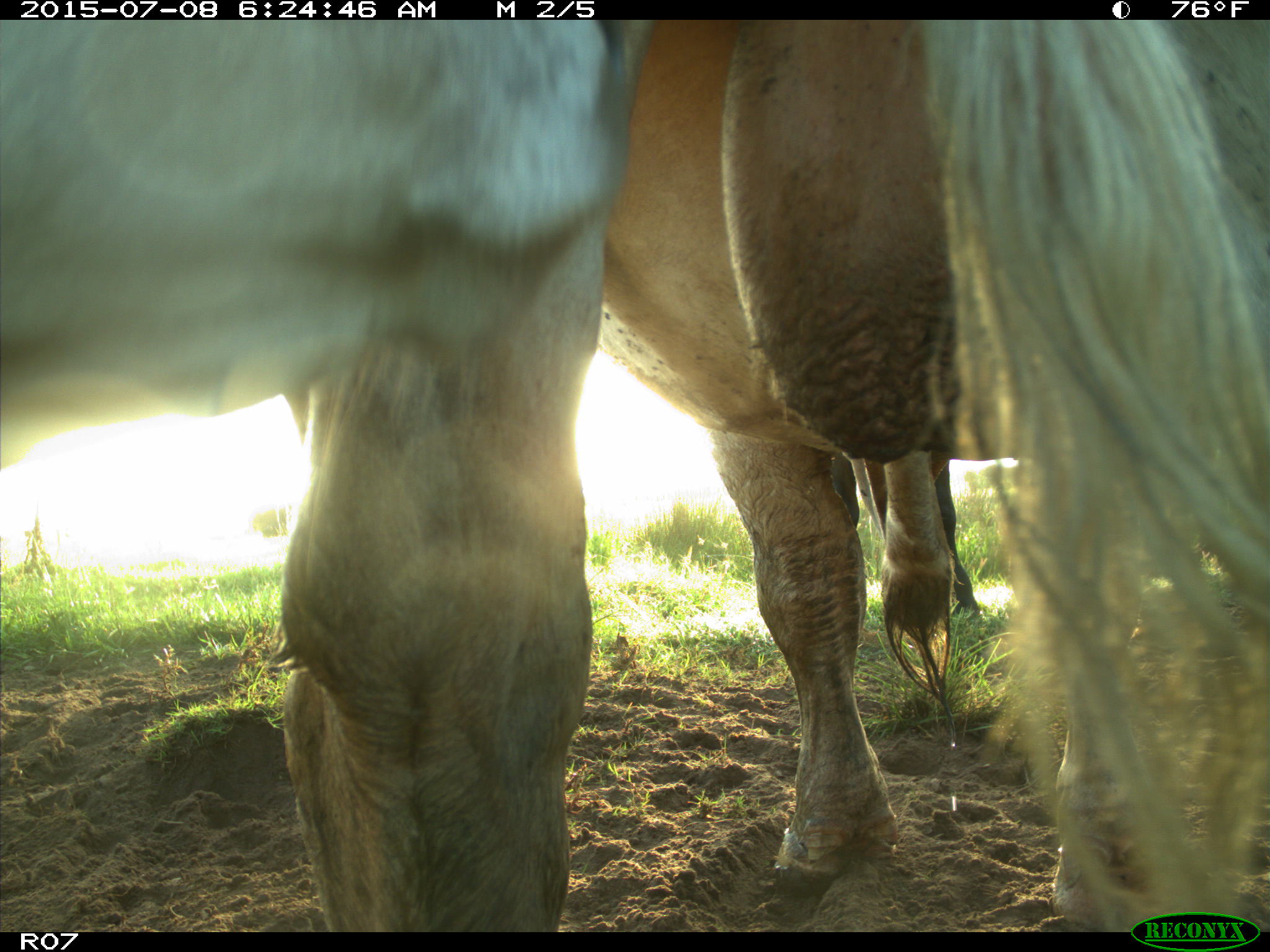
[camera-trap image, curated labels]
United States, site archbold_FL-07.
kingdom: Animalia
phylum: Chordata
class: Mammalia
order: Artiodactyla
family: Bovidae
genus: Bos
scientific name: Bos taurus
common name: domestic cow